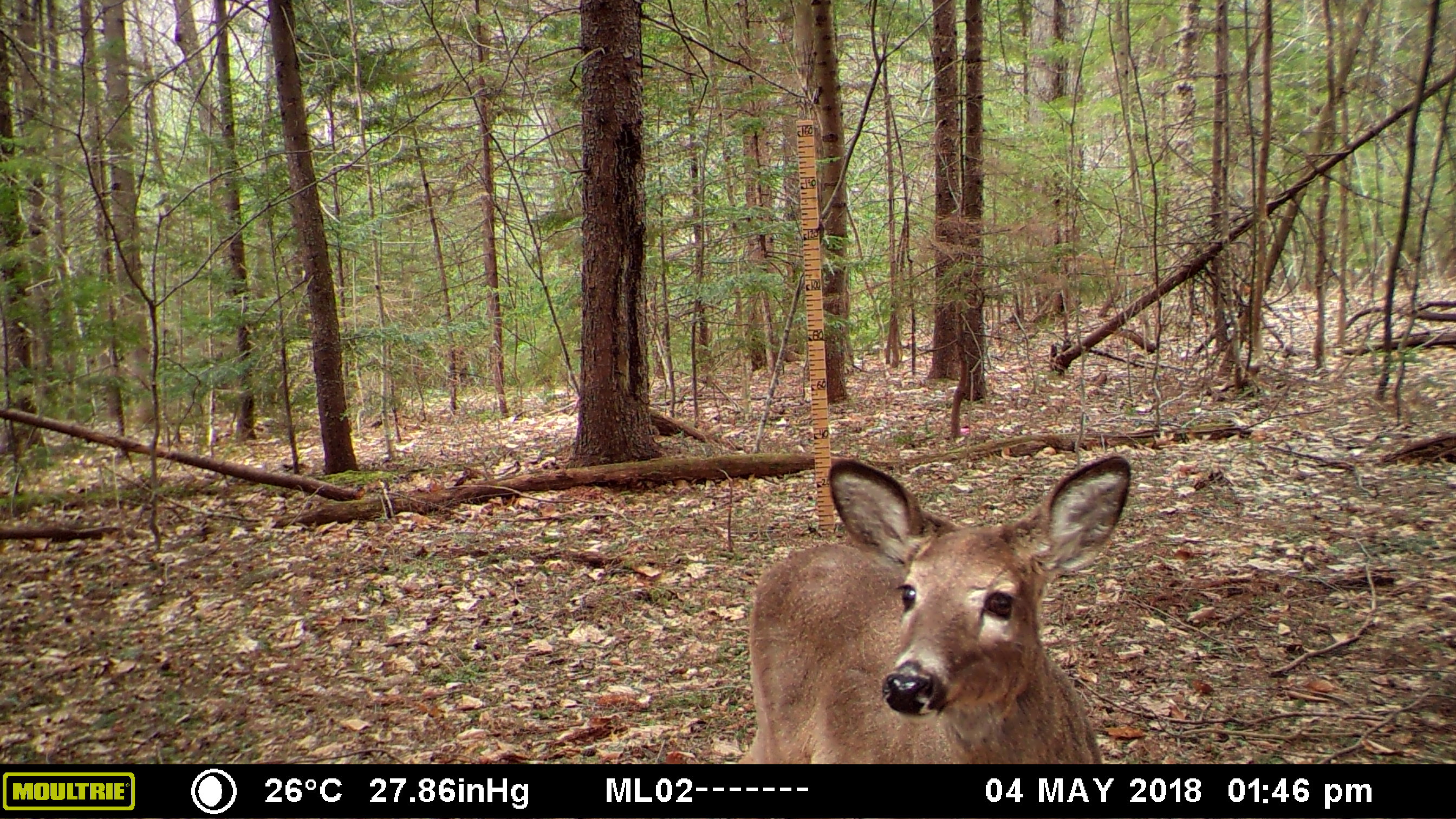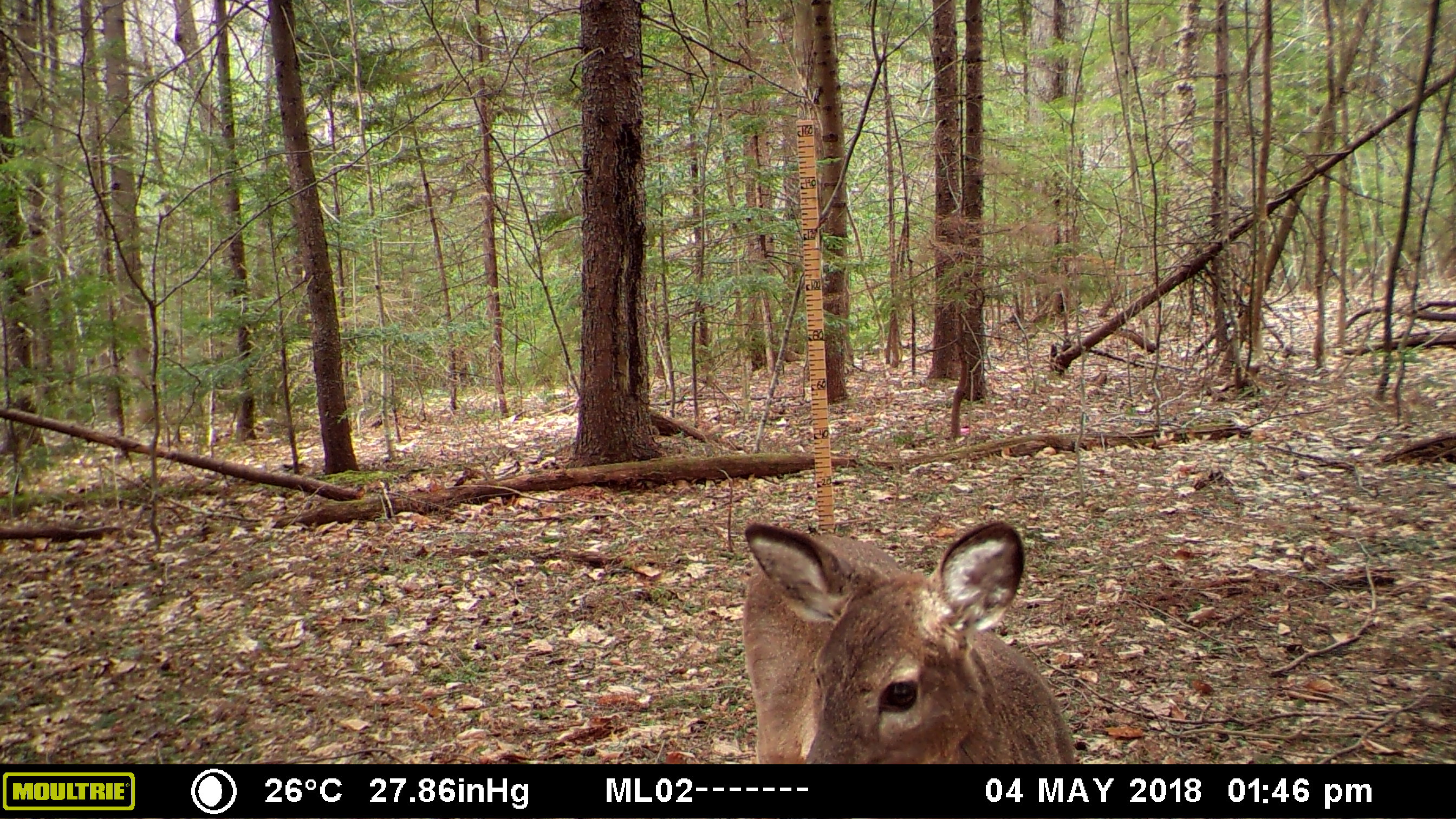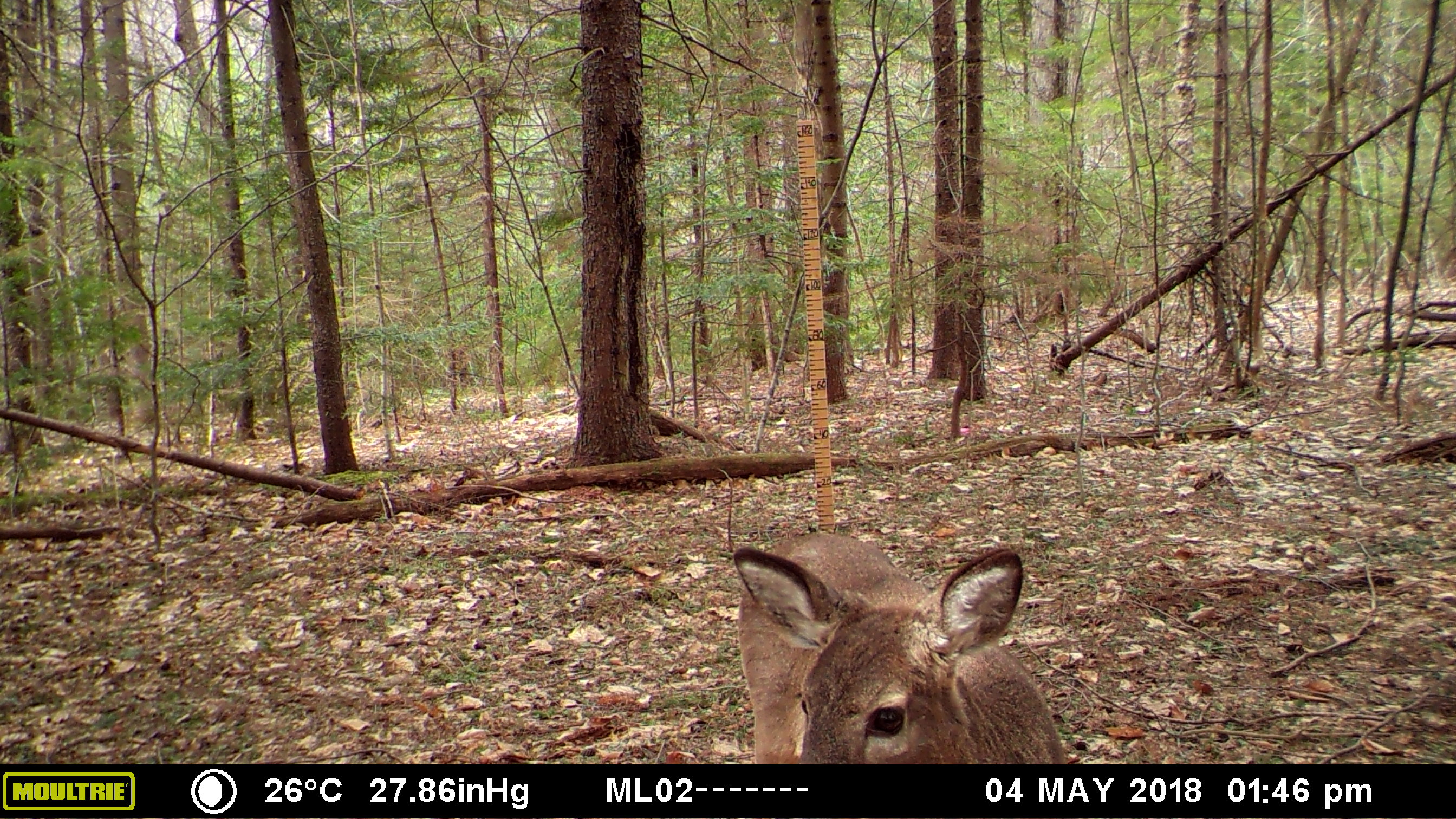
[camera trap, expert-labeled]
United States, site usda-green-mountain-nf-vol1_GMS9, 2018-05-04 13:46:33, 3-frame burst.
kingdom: Animalia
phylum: Chordata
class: Mammalia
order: Artiodactyla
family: Cervidae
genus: Odocoileus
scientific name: Odocoileus virginianus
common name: white-tailed deer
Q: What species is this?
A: White-tailed deer (Odocoileus virginianus).